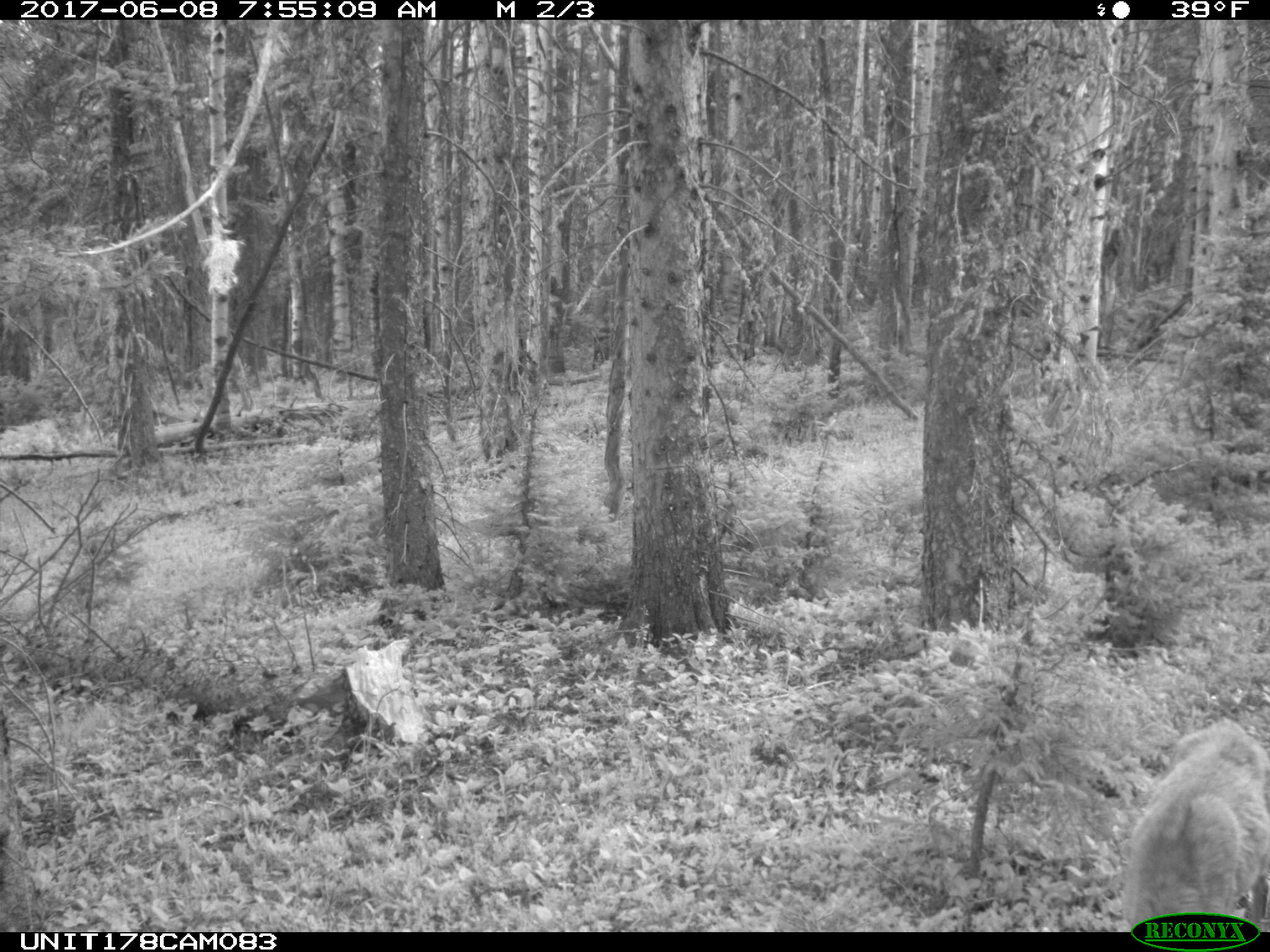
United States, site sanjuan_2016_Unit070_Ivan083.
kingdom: Animalia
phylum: Chordata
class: Mammalia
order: Artiodactyla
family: Cervidae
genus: Odocoileus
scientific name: Odocoileus hemionus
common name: mule deer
Odocoileus hemionus (mule deer).